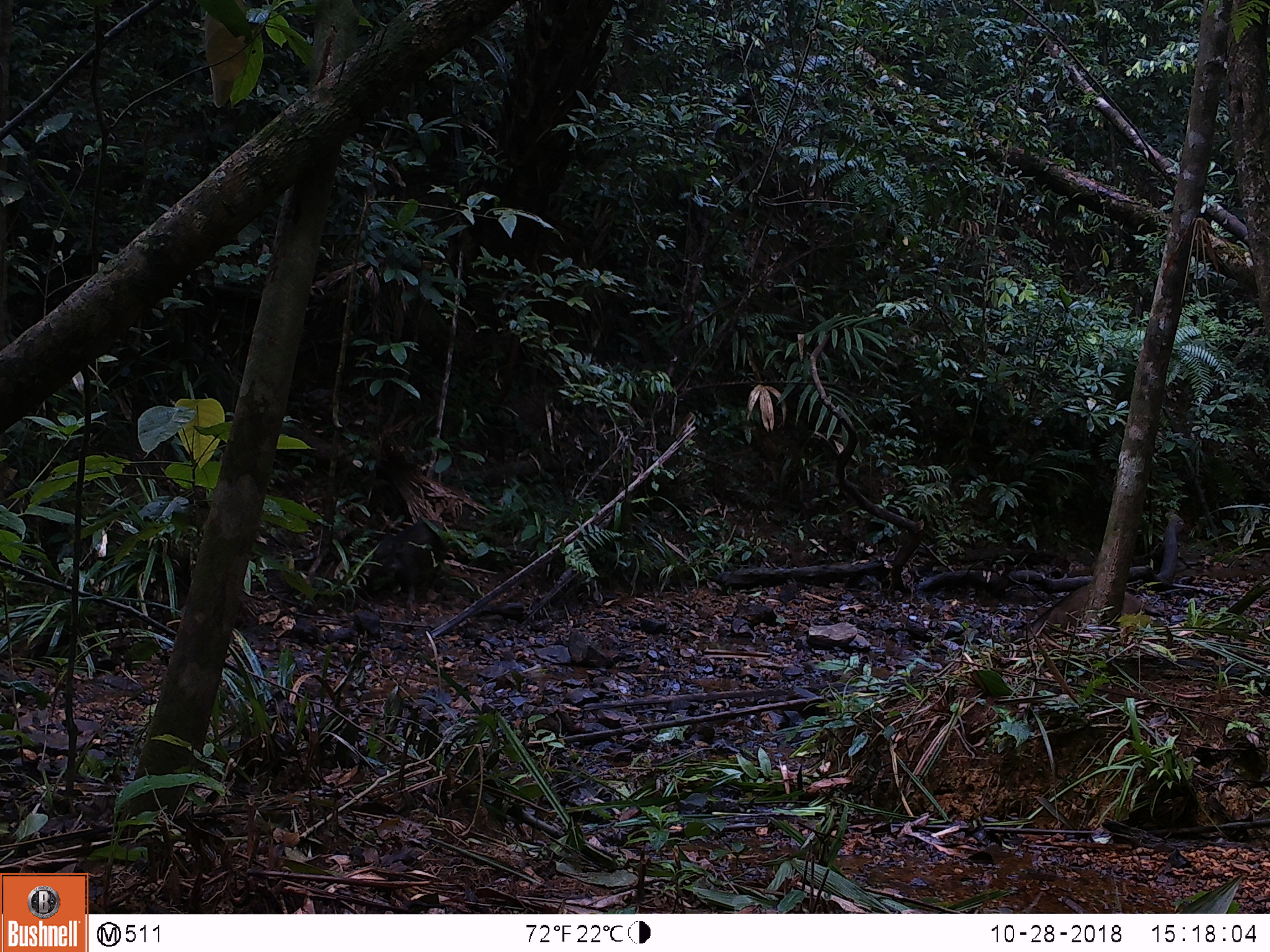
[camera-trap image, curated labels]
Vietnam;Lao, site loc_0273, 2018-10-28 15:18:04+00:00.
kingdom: Animalia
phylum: Chordata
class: Mammalia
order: Artiodactyla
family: Suidae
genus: Sus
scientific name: Sus scrofa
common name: eurasian wild pig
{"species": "eurasian wild pig (Sus scrofa)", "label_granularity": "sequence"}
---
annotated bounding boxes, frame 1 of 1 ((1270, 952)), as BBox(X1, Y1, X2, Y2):
eurasian wild pig: BBox(367, 519, 445, 608)